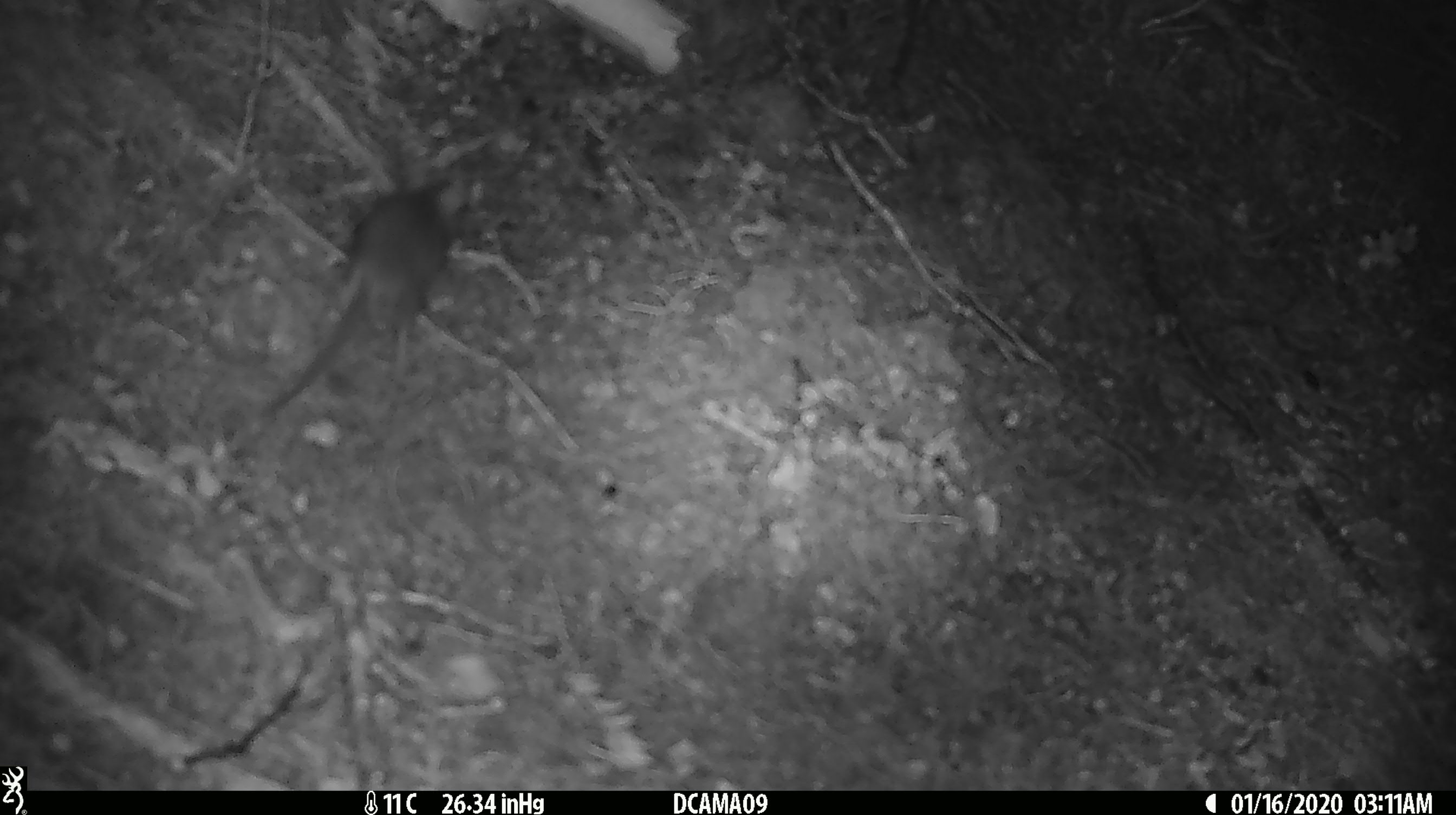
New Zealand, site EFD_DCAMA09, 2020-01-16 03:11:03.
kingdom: Animalia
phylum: Chordata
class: Mammalia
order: Rodentia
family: Muridae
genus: Mus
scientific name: Mus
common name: mouse